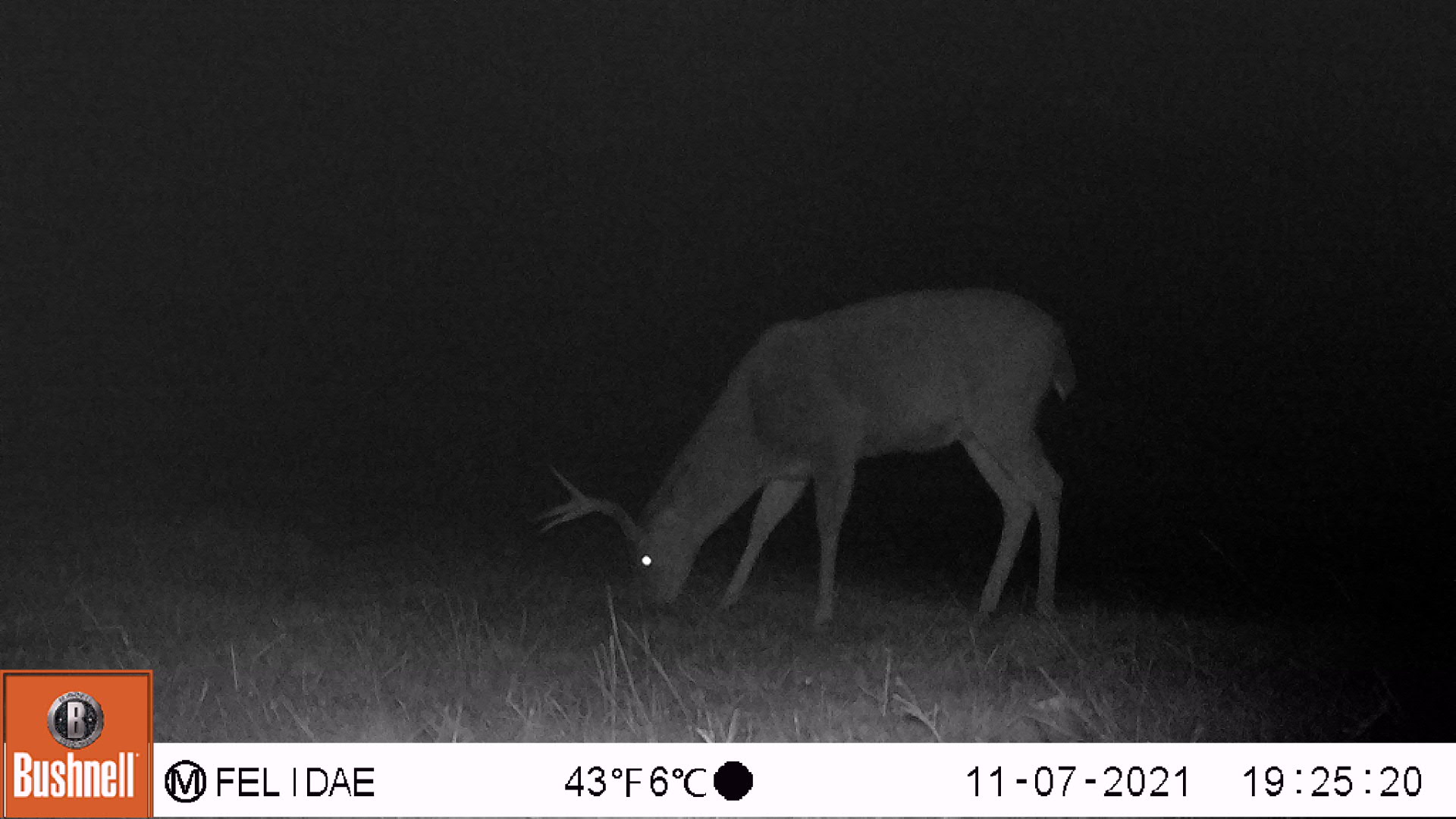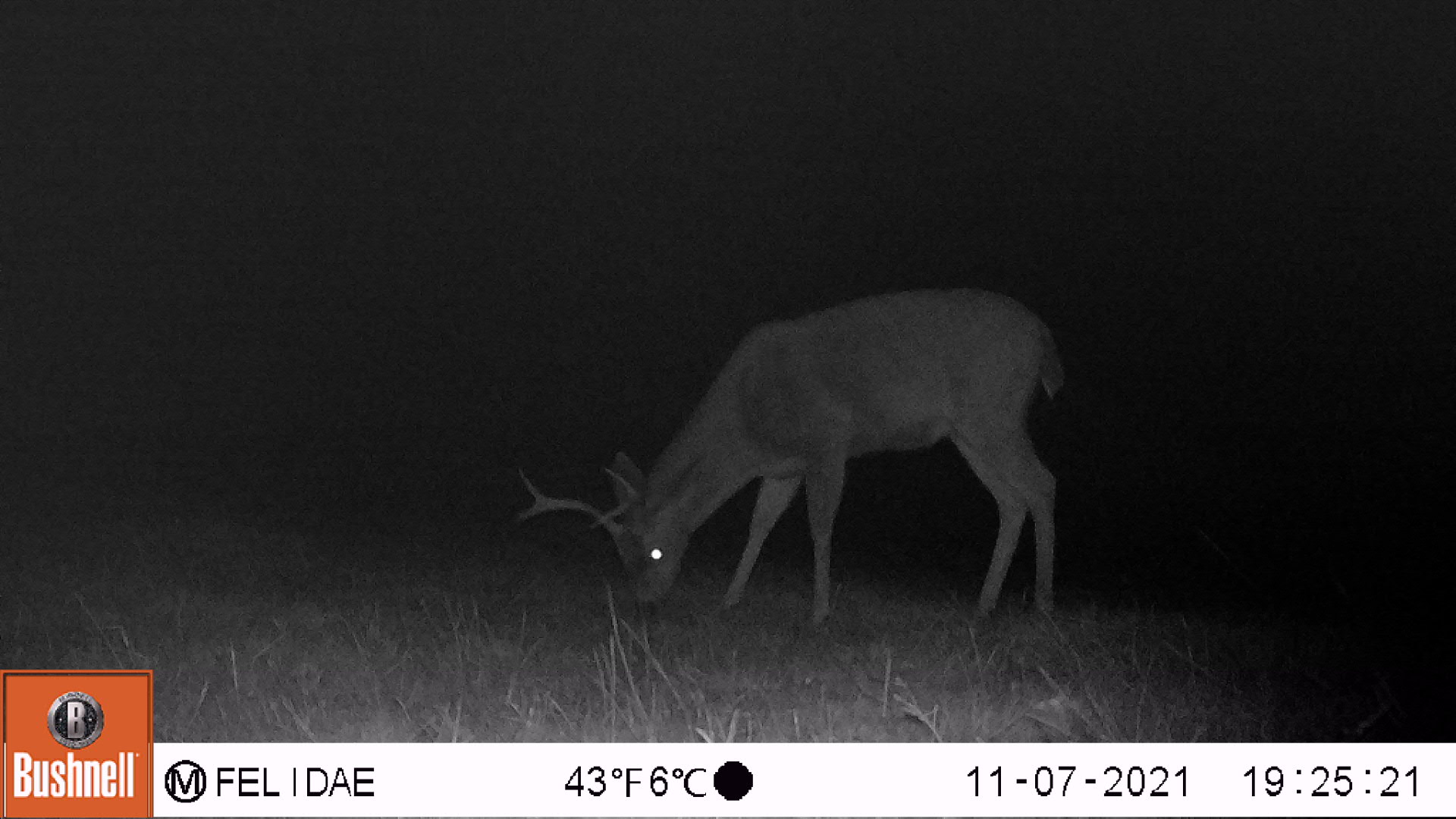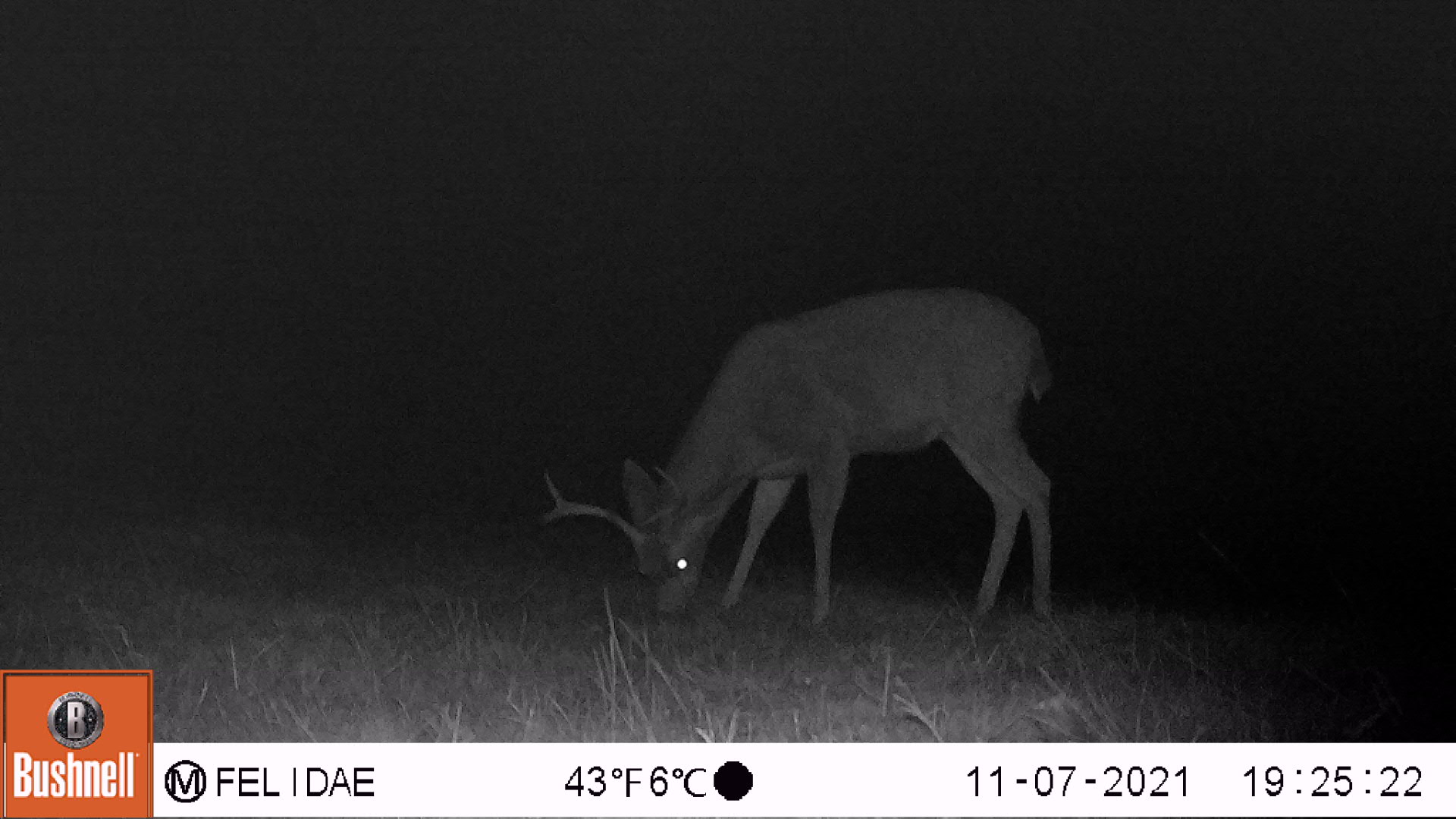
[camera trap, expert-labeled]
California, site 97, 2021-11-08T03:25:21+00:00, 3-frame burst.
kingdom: Animalia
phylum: Chordata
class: Mammalia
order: Artiodactyla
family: Cervidae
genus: Odocoileus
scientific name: Odocoileus hemionus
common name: mule deer